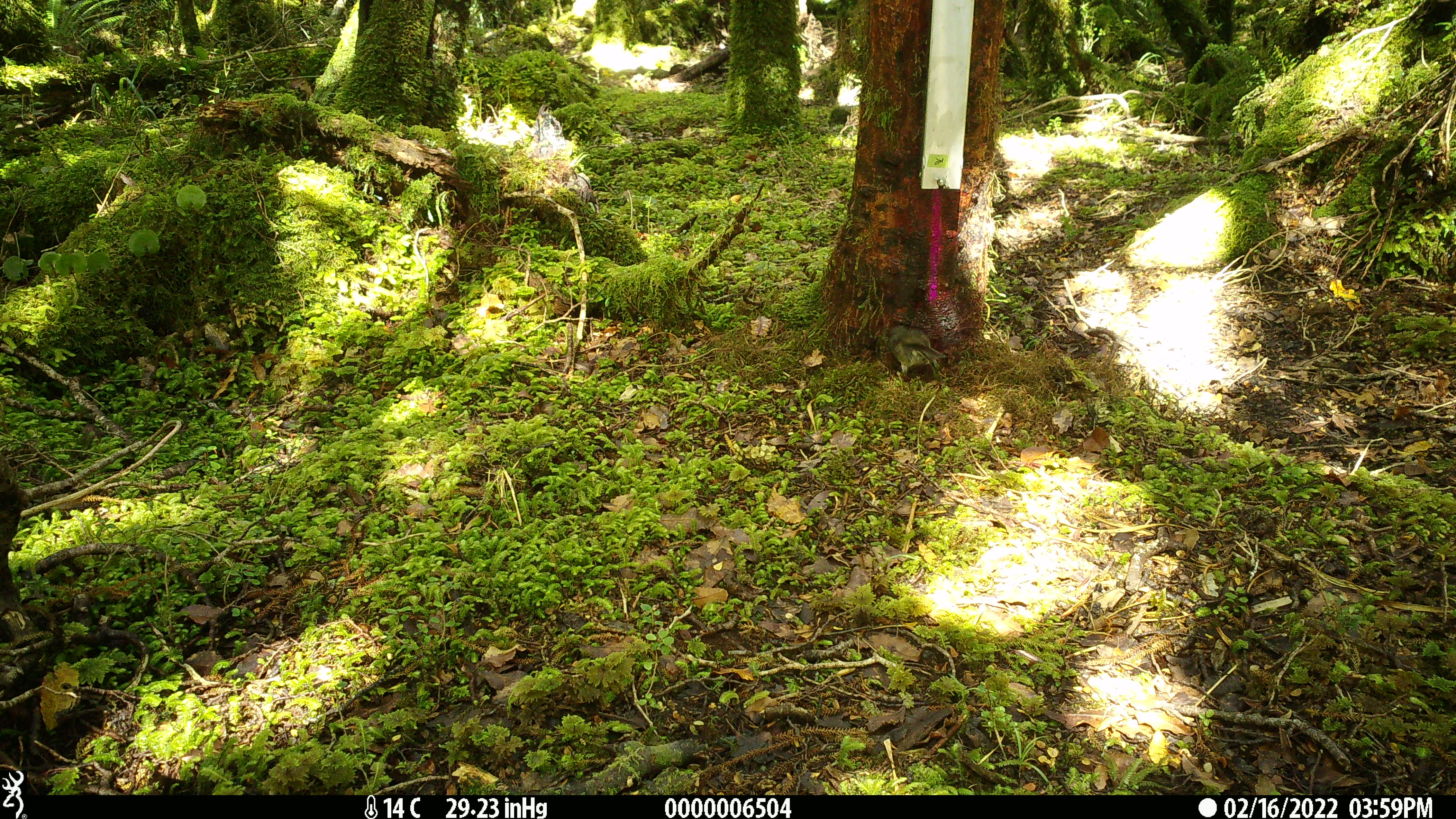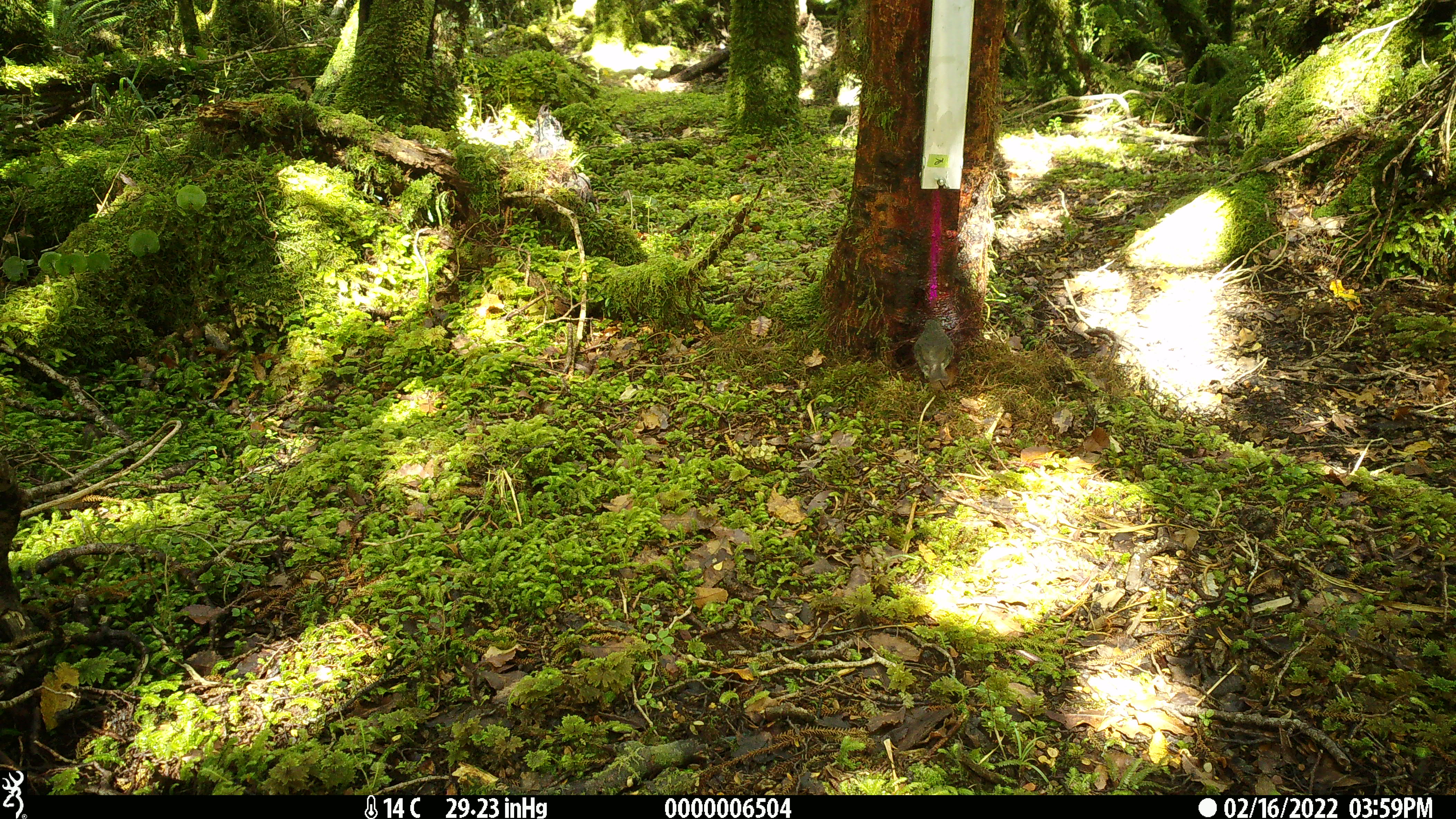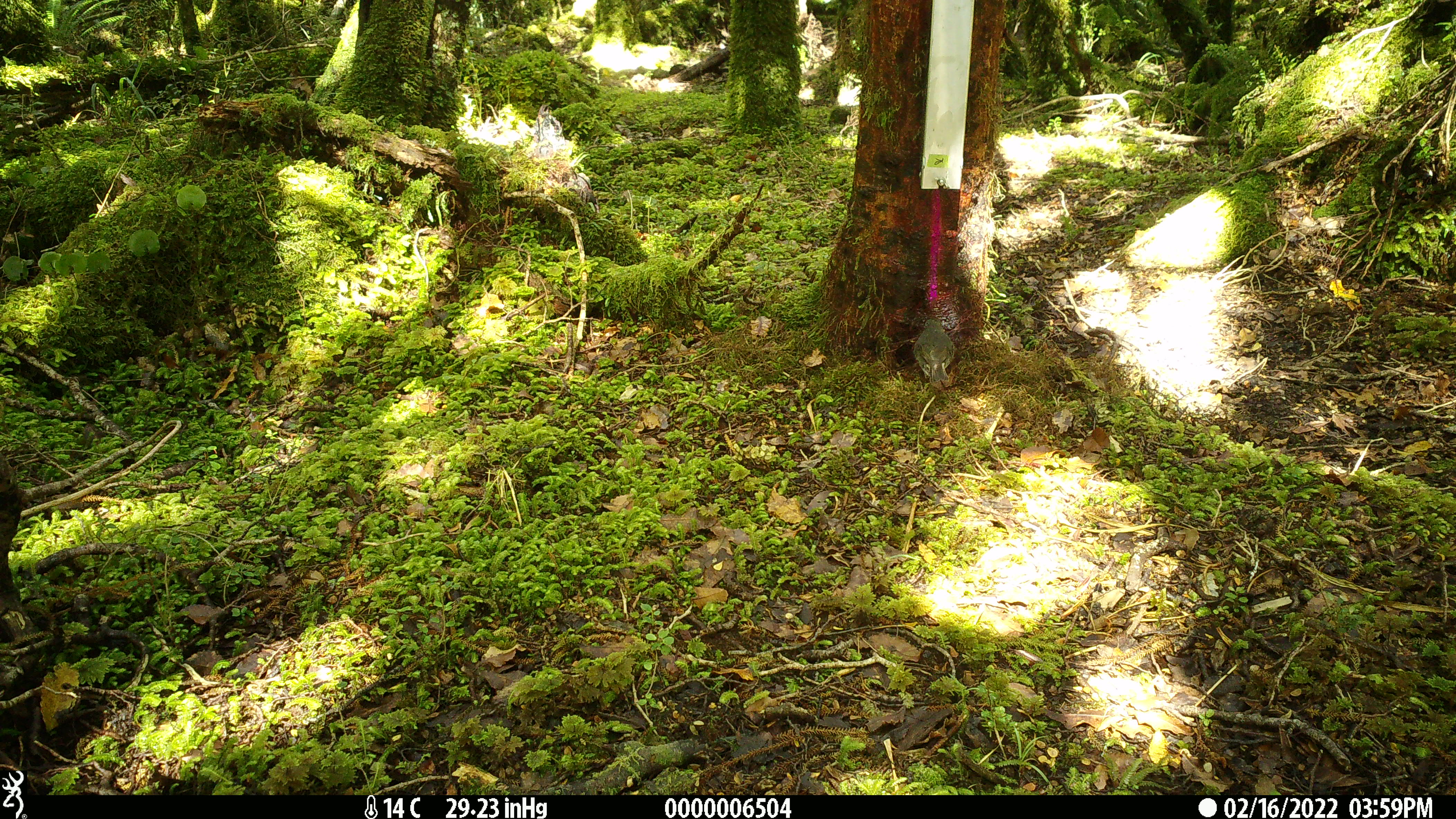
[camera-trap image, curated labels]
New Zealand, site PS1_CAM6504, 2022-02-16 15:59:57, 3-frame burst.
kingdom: Animalia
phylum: Chordata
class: Aves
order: Passeriformes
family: Petroicidae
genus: Petroica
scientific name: Petroica australis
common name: new zealand robin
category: robin